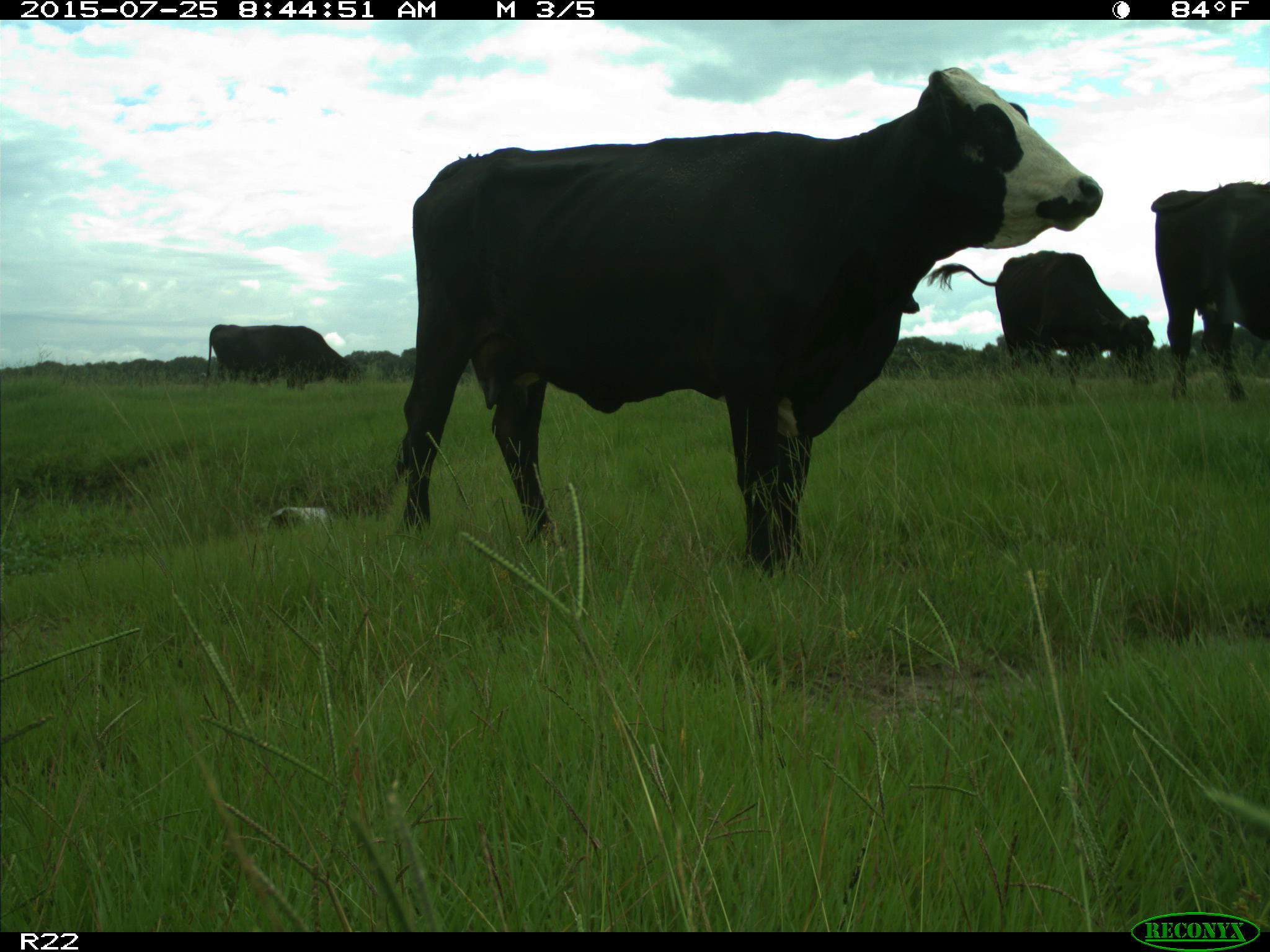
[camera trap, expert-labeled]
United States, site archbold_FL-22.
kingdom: Animalia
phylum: Chordata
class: Mammalia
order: Artiodactyla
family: Bovidae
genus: Bos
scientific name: Bos taurus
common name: domestic cow